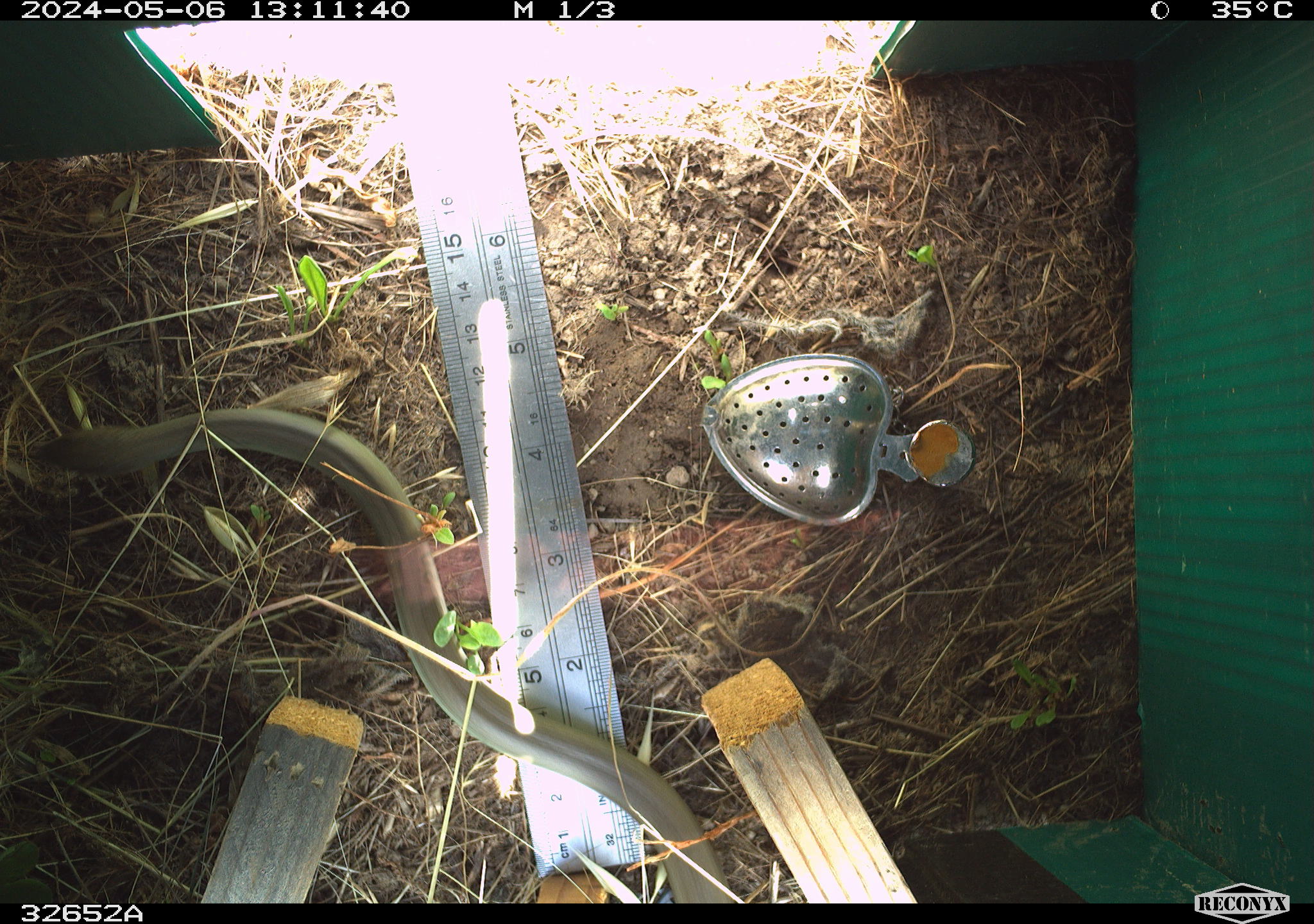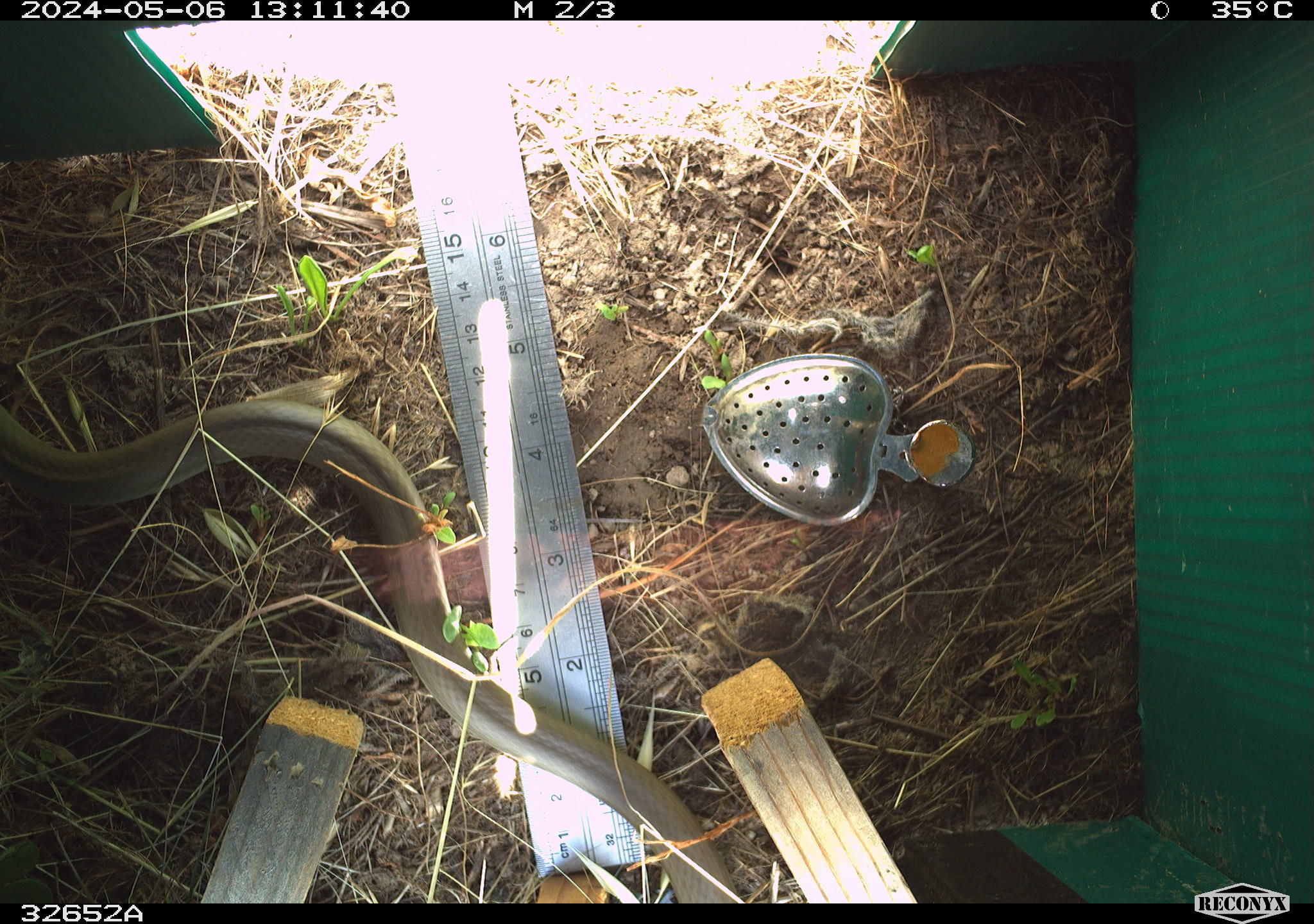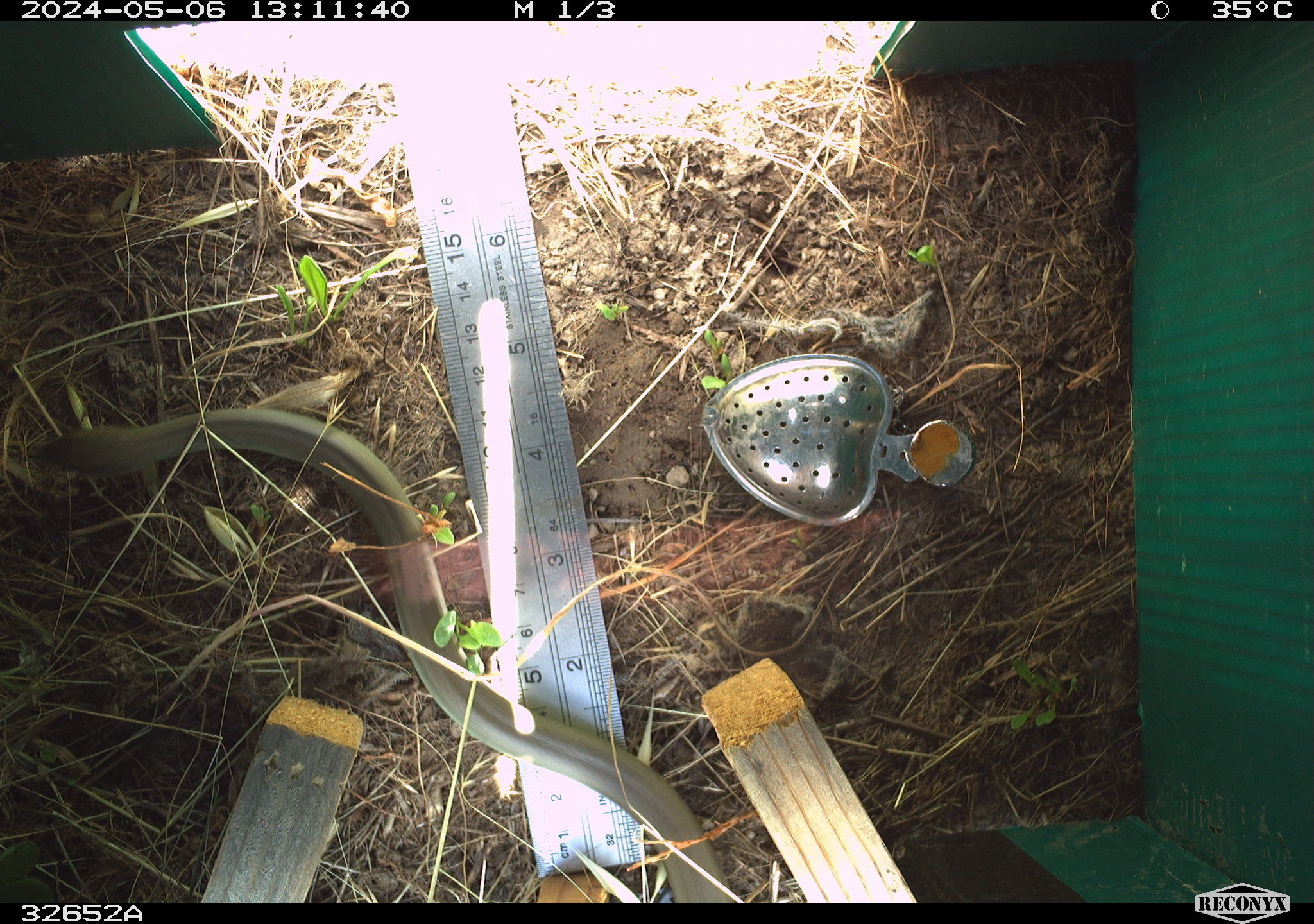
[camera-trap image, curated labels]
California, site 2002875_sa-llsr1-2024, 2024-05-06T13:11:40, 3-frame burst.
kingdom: Animalia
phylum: Chordata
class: Reptilia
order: Squamata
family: Colubridae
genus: Coluber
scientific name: Coluber constrictor mormon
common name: western yellow-bellied racer